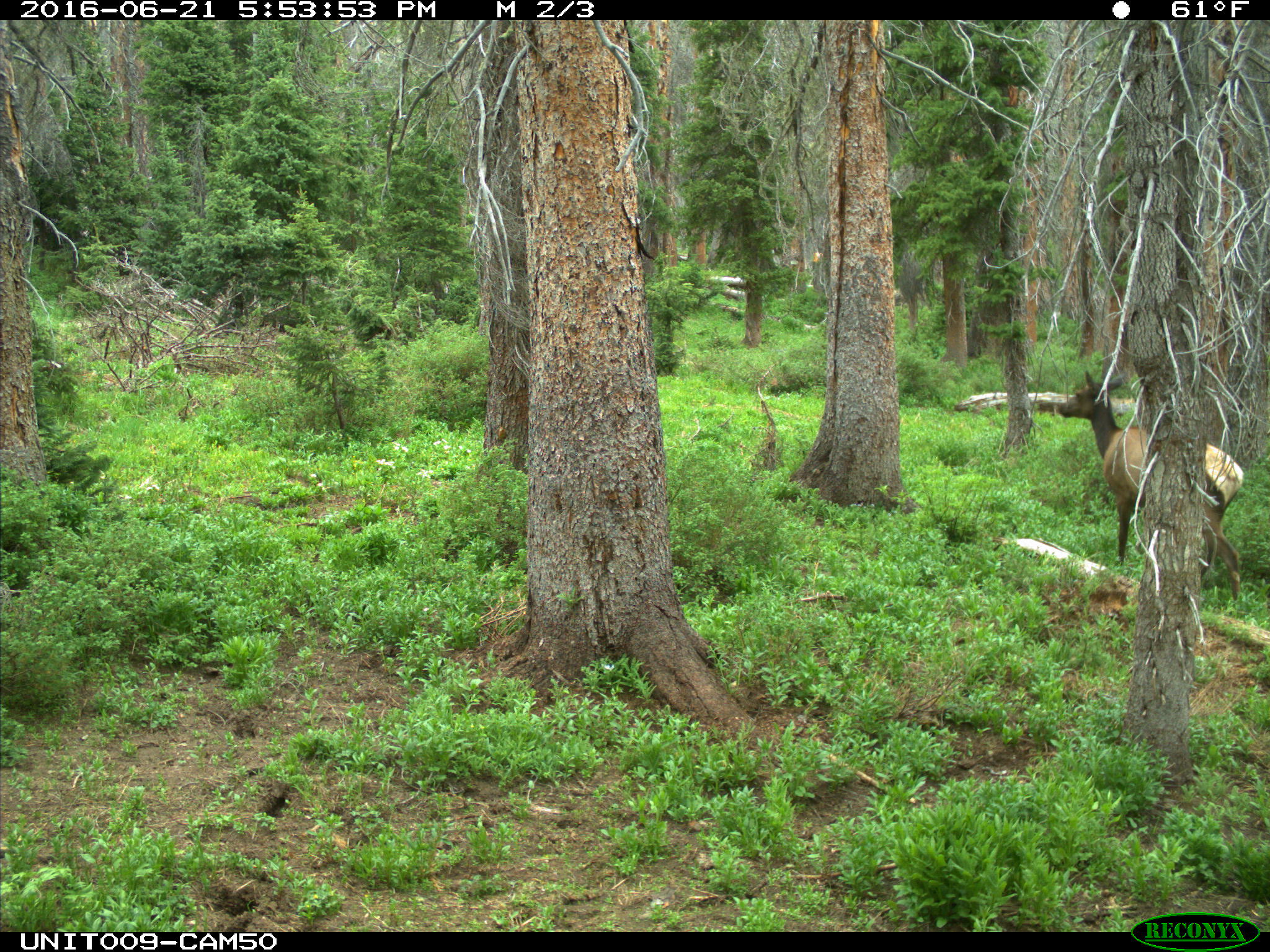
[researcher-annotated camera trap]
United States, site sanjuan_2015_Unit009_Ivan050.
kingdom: Animalia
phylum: Chordata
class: Mammalia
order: Artiodactyla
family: Cervidae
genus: Cervus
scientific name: Cervus elaphus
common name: red deer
Cervus elaphus (red deer).